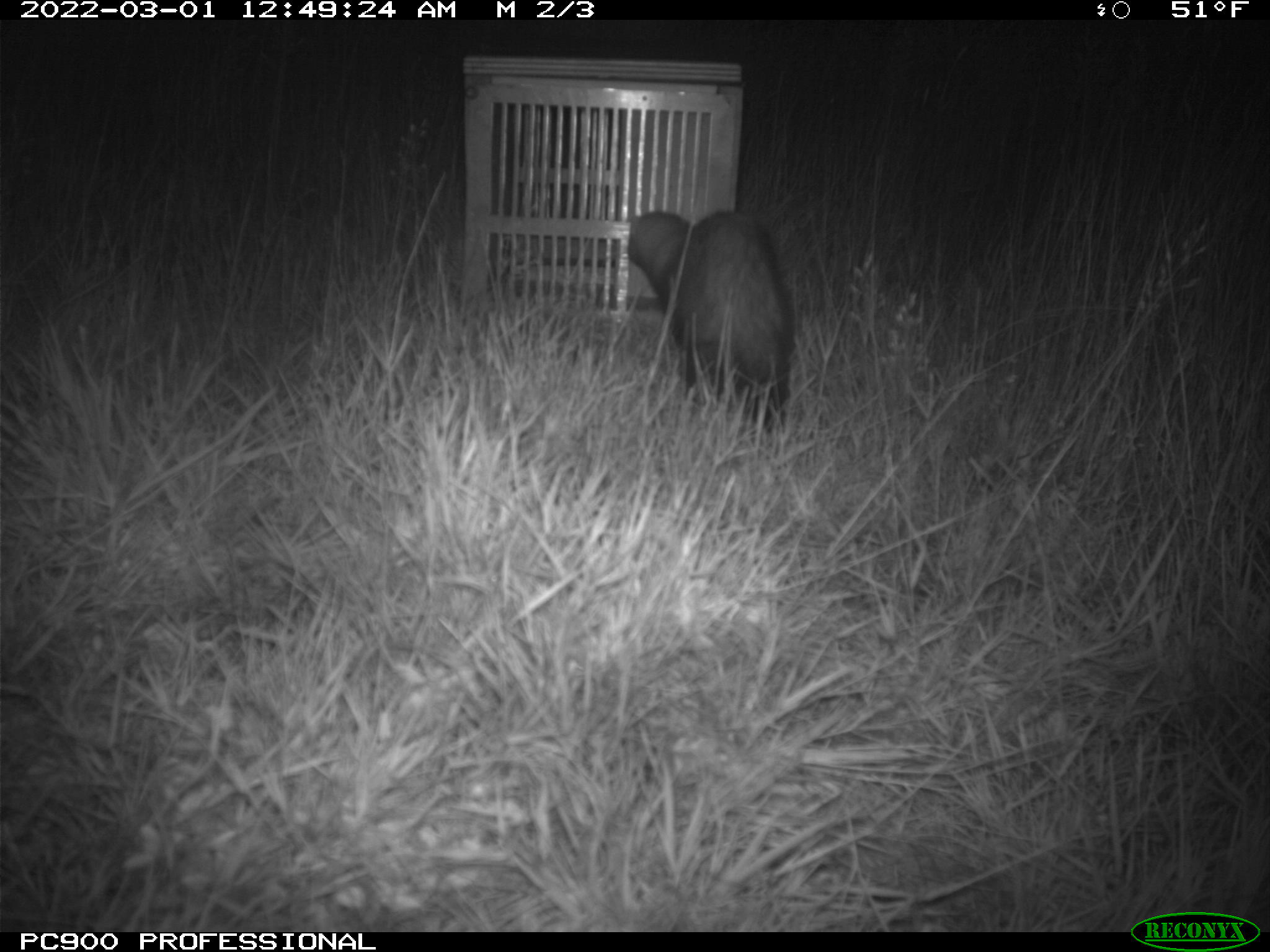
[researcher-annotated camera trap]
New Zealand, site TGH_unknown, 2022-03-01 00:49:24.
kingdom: Animalia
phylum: Chordata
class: Mammalia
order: Carnivora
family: Mustelidae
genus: Mustela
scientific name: Mustela furo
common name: ferret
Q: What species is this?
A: Ferret (Mustela furo).